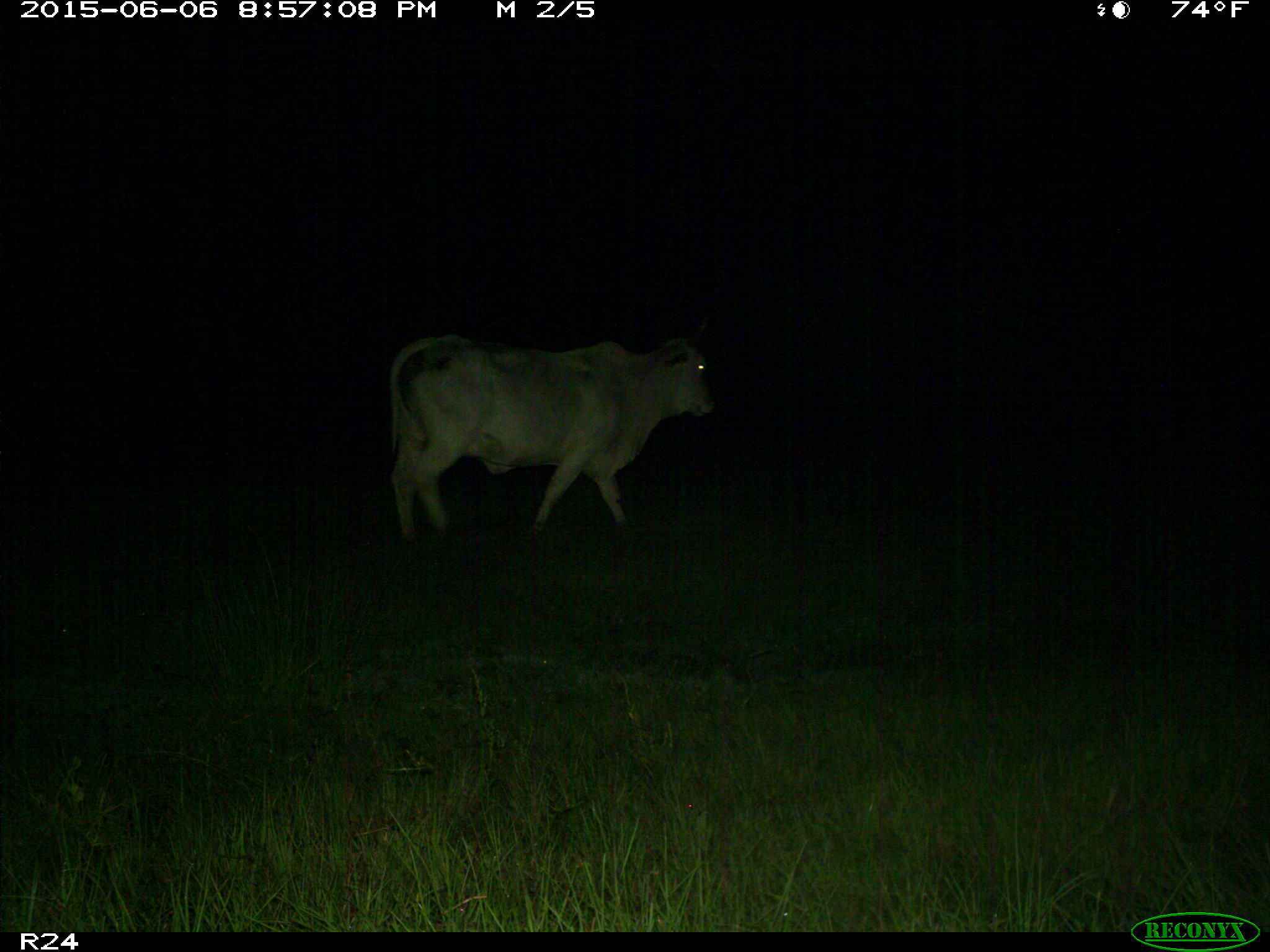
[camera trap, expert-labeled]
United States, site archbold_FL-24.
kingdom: Animalia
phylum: Chordata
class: Mammalia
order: Artiodactyla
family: Bovidae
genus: Bos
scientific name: Bos taurus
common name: domestic cow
Bos taurus (domestic cow).